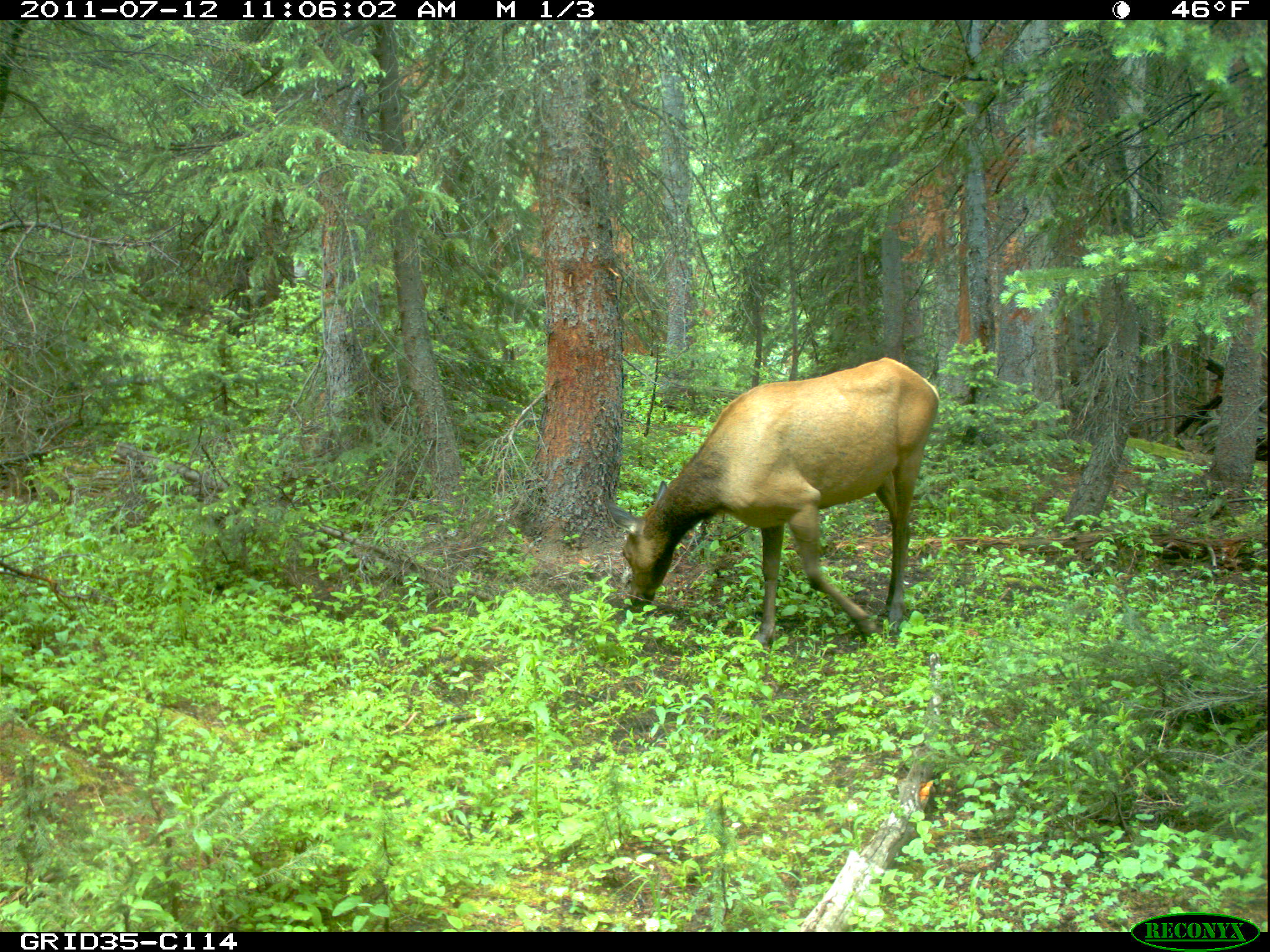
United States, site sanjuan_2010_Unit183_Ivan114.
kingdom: Animalia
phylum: Chordata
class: Mammalia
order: Artiodactyla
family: Cervidae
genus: Cervus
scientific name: Cervus elaphus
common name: red deer